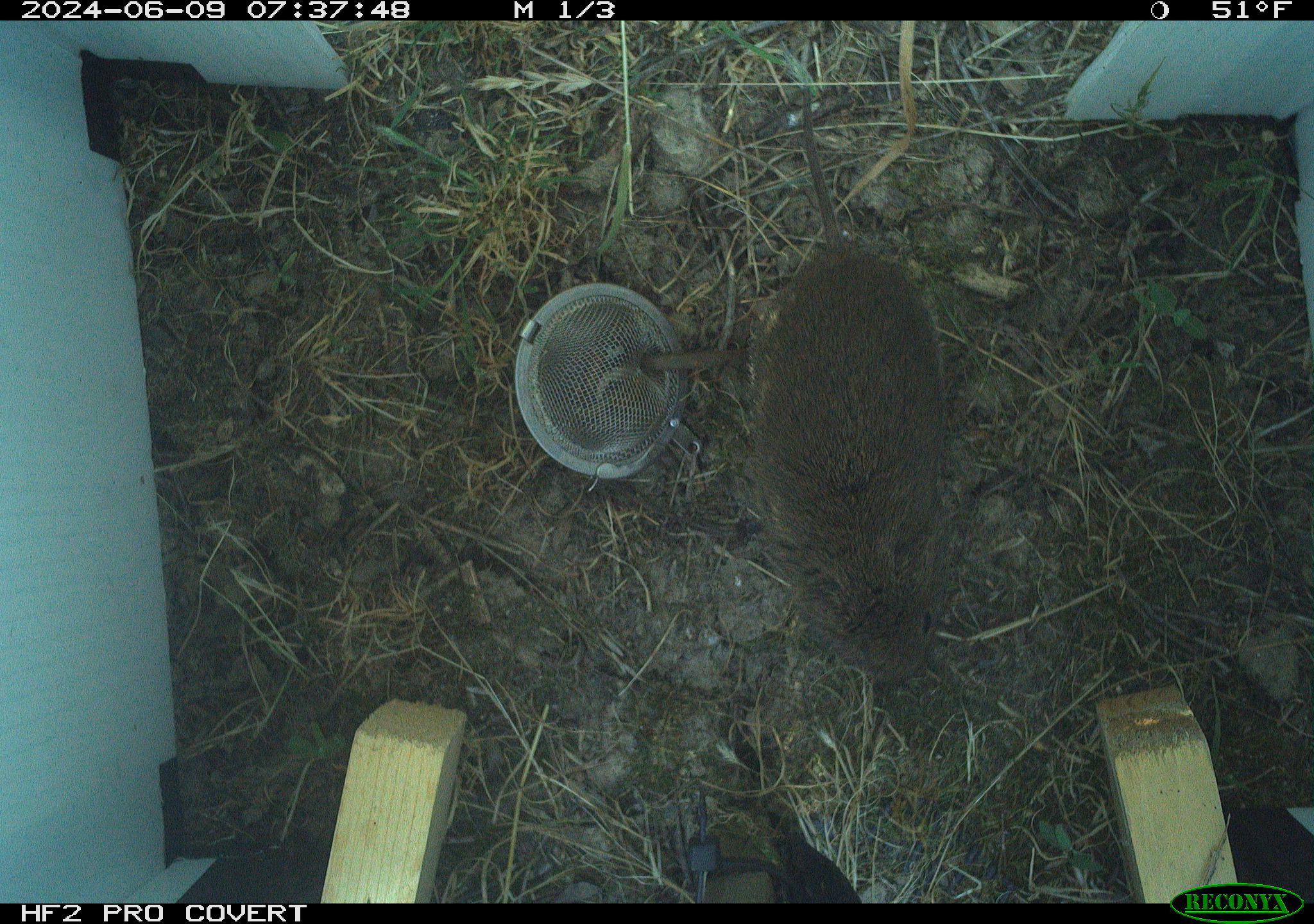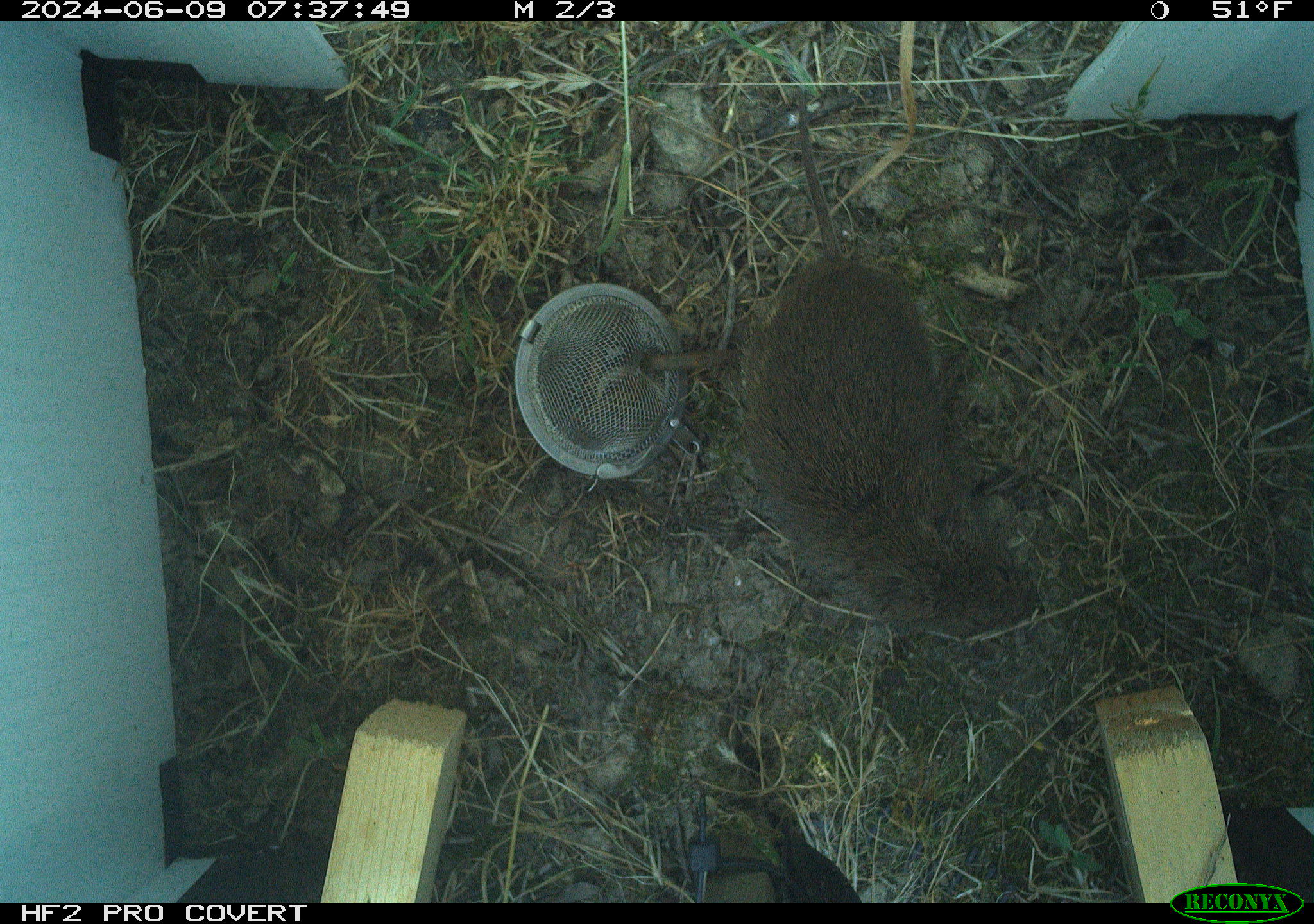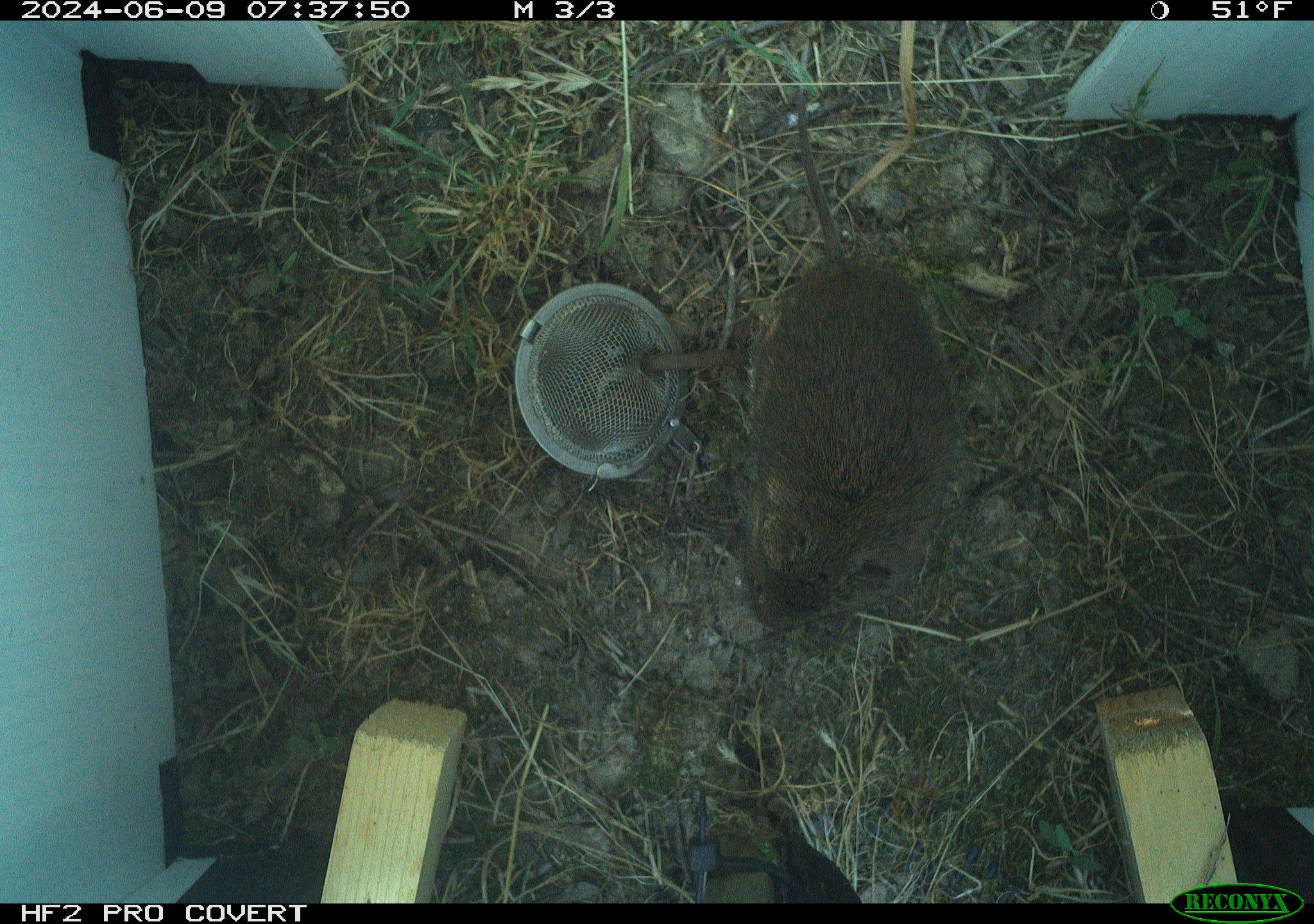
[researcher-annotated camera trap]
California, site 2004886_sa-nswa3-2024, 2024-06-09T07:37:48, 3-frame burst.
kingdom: Animalia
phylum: Chordata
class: Mammalia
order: Rodentia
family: Cricetidae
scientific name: Arvicolinae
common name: voles, lemmings, and muskrats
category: arvicolinae subfamily